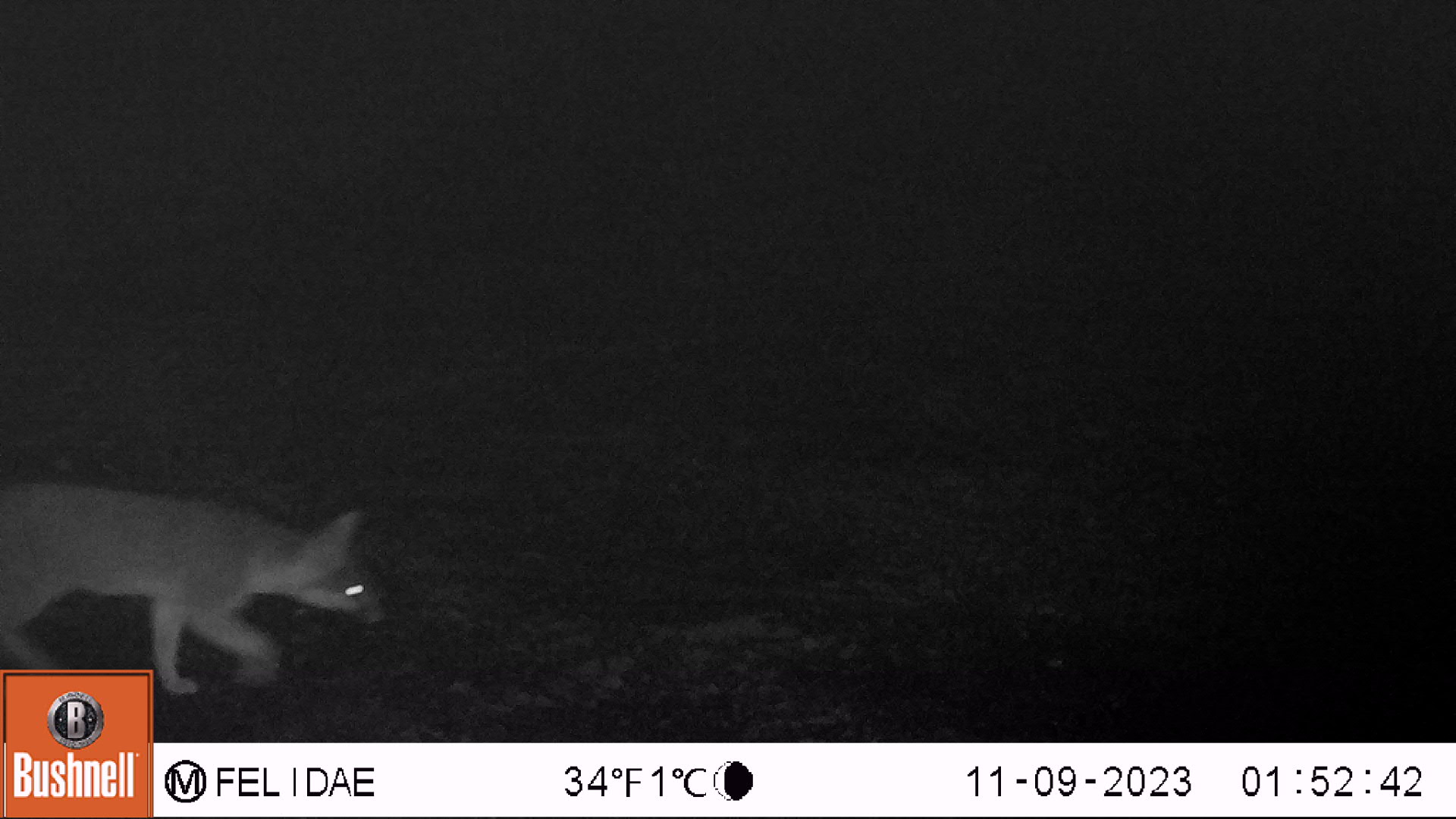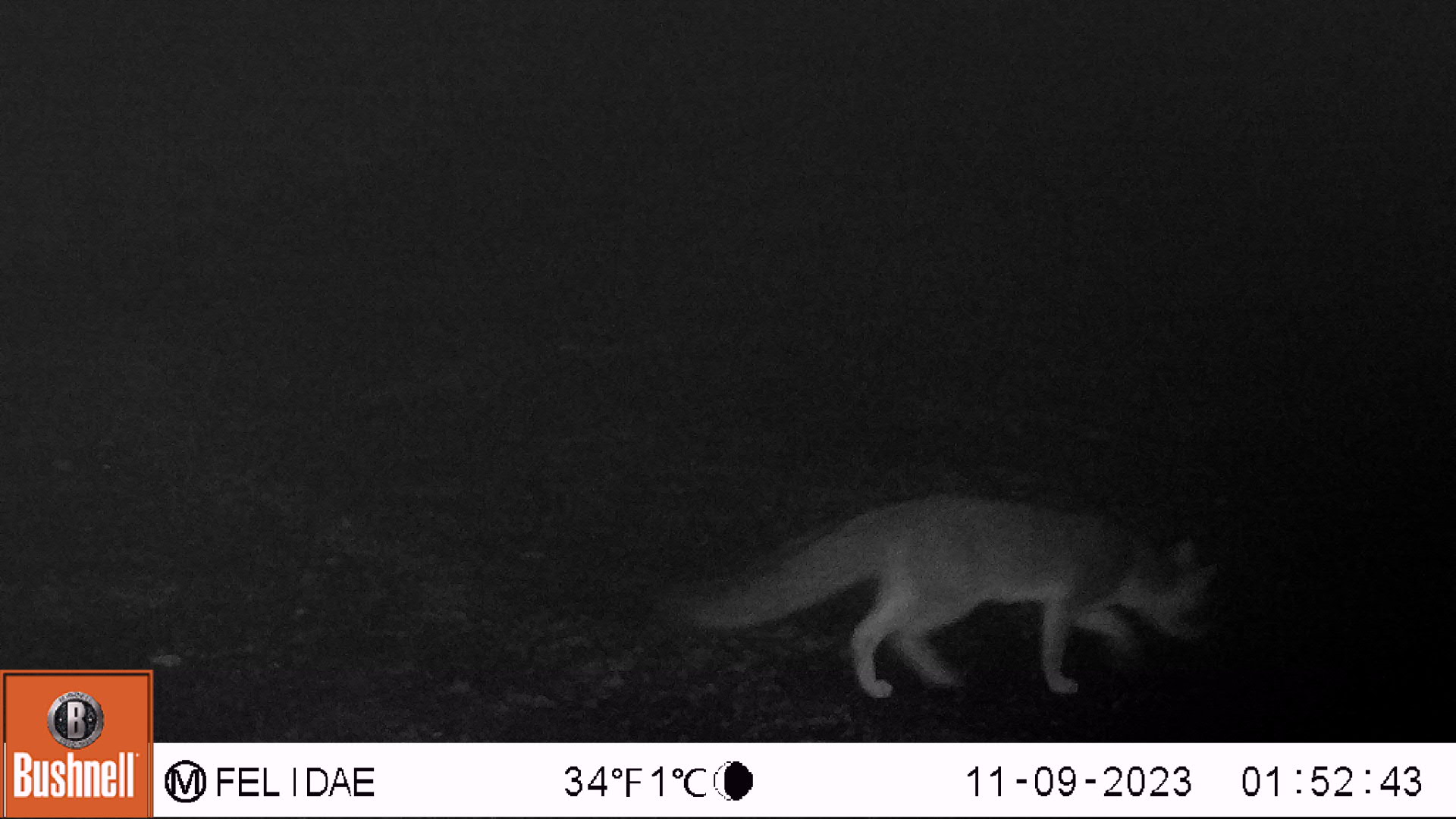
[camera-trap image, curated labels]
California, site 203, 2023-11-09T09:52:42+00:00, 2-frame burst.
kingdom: Animalia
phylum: Chordata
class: Mammalia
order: Carnivora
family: Canidae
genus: Urocyon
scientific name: Urocyon cinereoargenteus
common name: gray fox